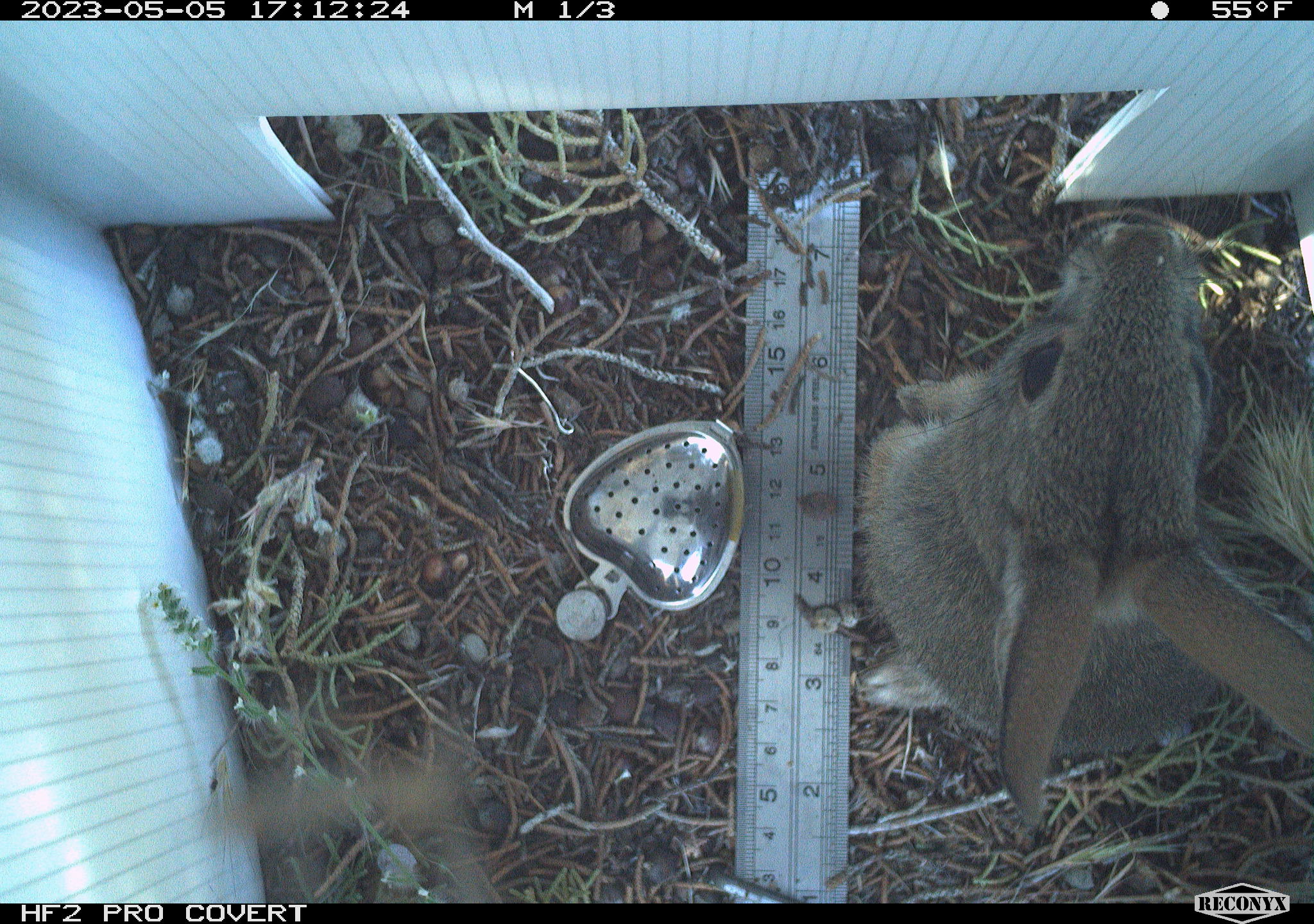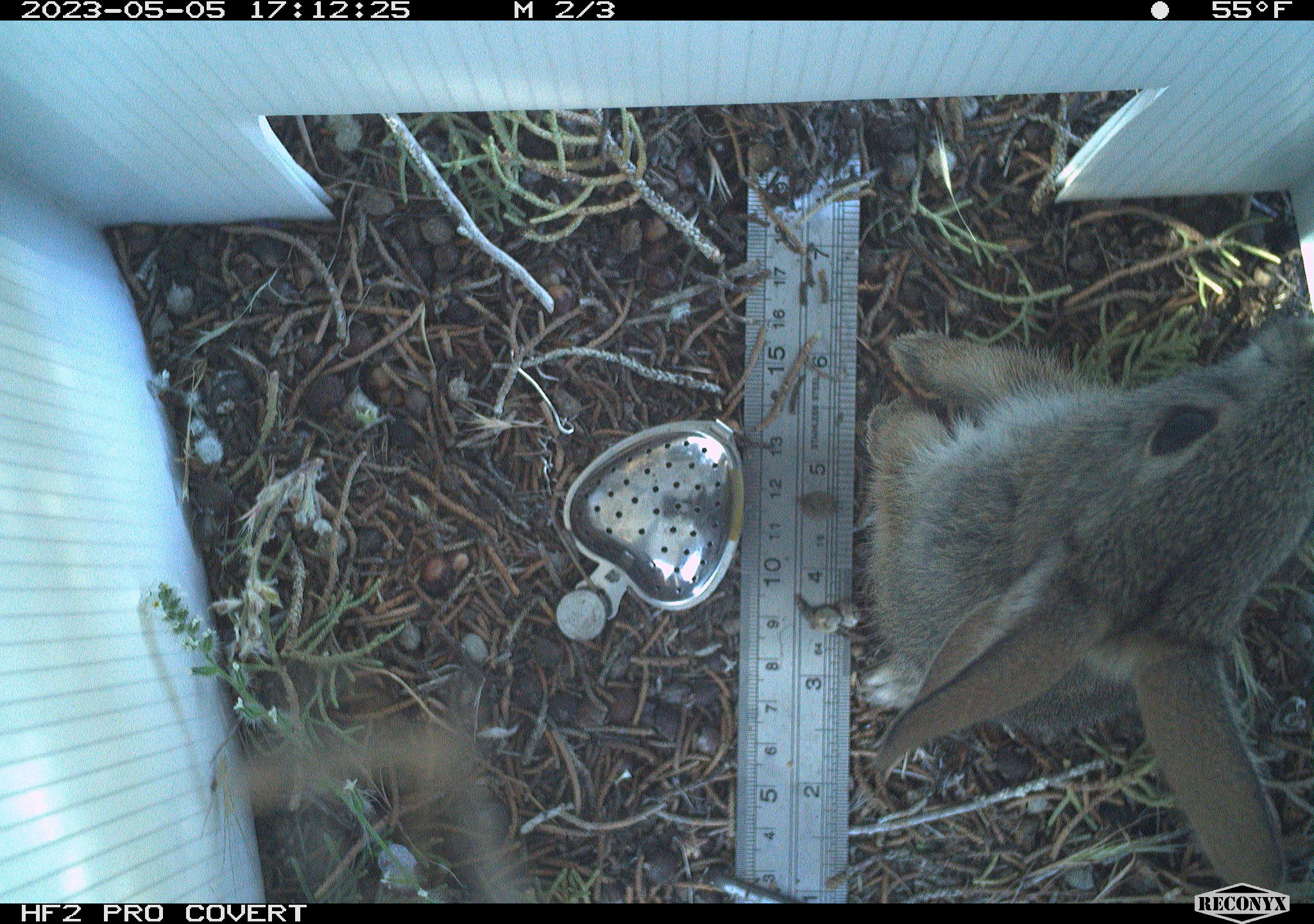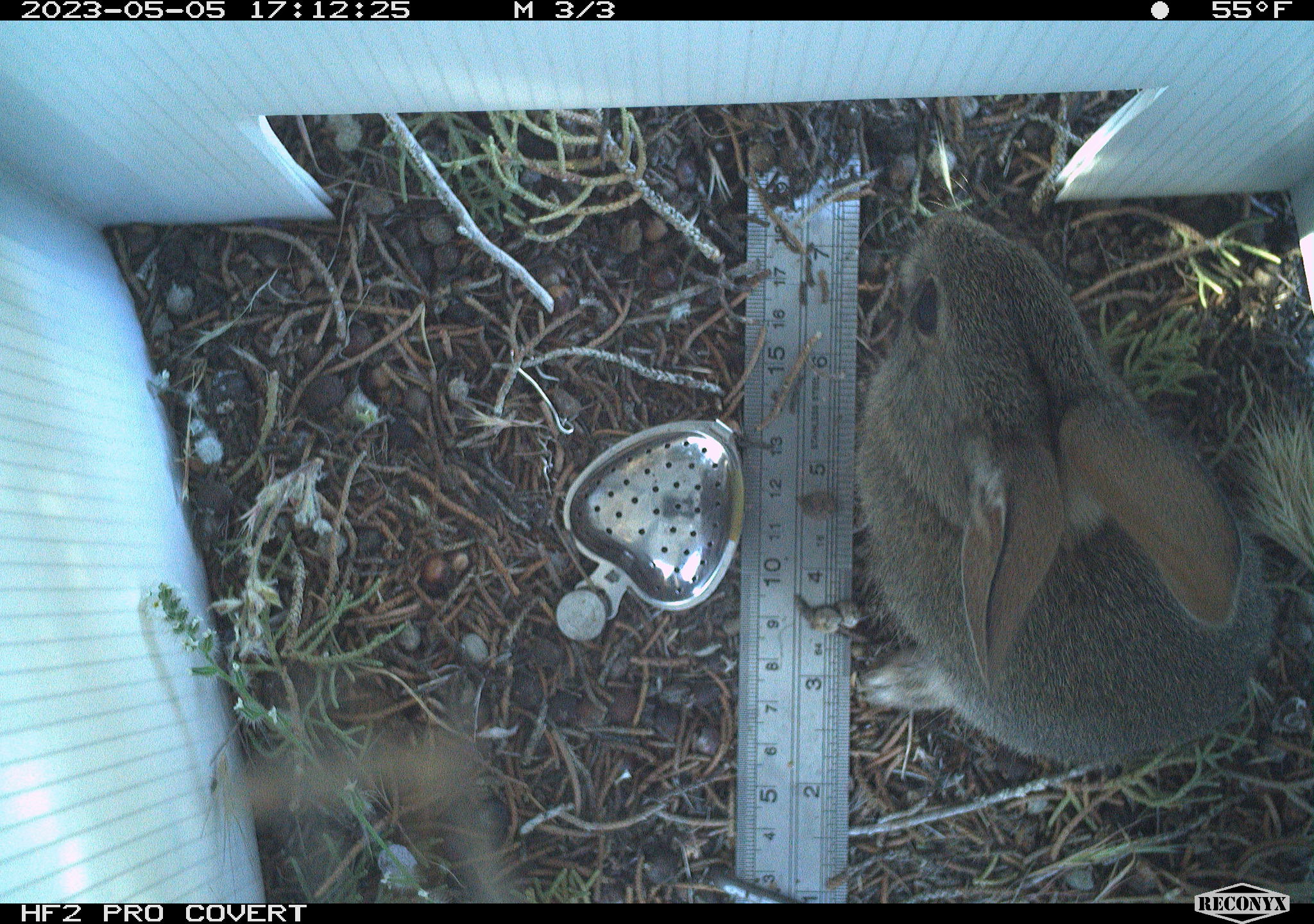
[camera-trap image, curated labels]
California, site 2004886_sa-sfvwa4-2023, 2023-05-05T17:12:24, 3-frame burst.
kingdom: Animalia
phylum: Chordata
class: Mammalia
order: Lagomorpha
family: Leporidae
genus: Sylvilagus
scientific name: Sylvilagus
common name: cottontail rabbits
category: sylvilagus species